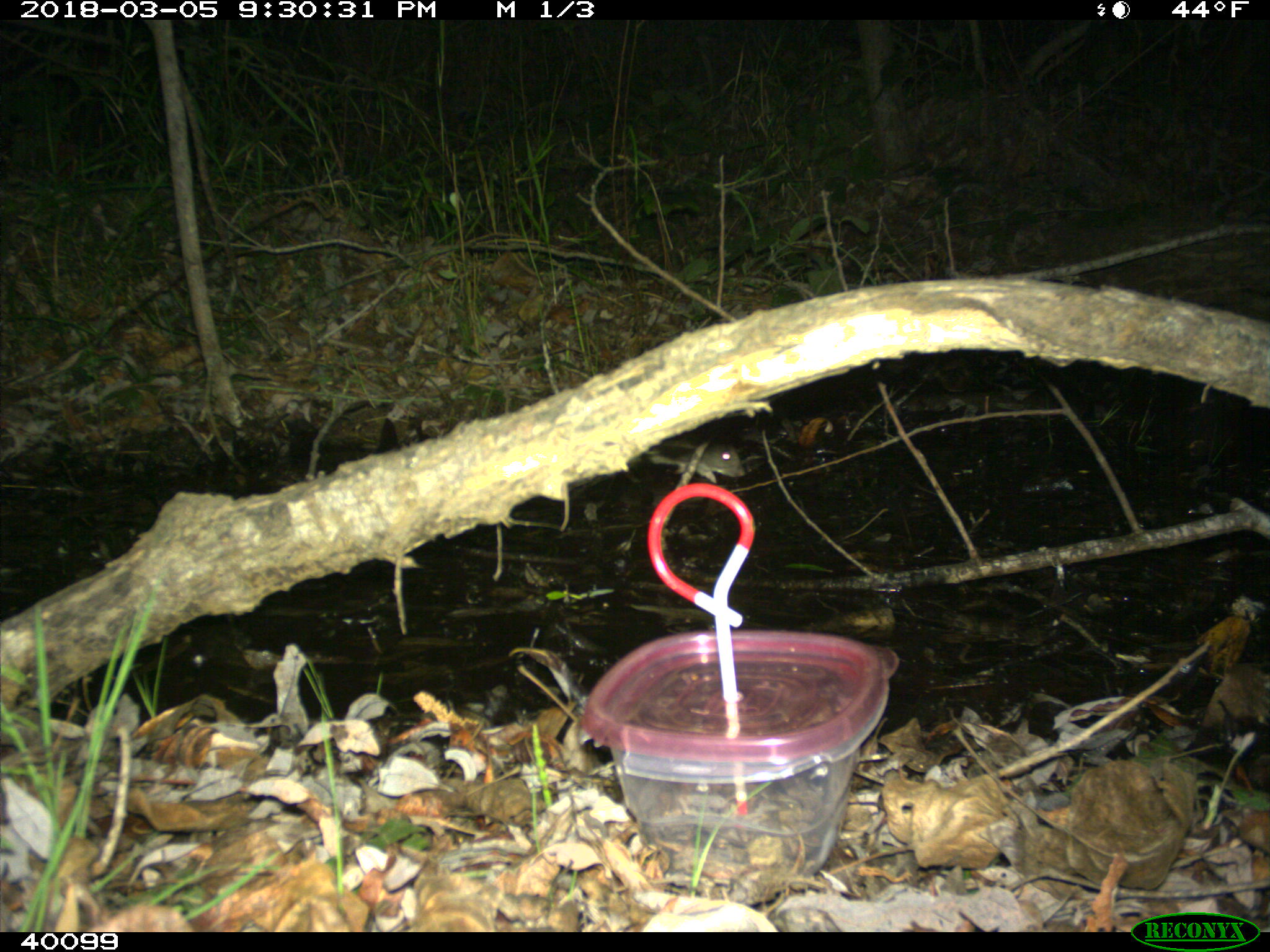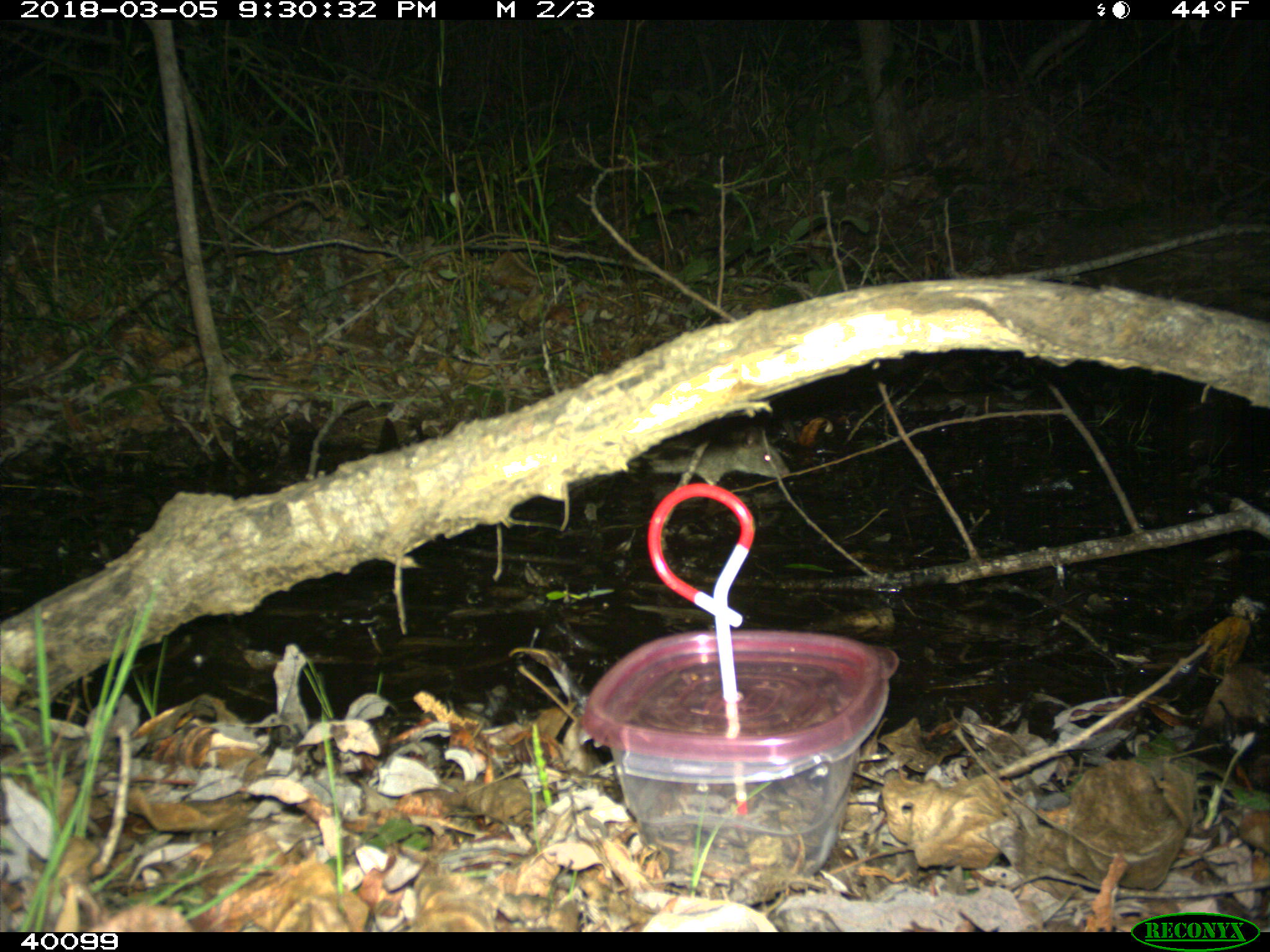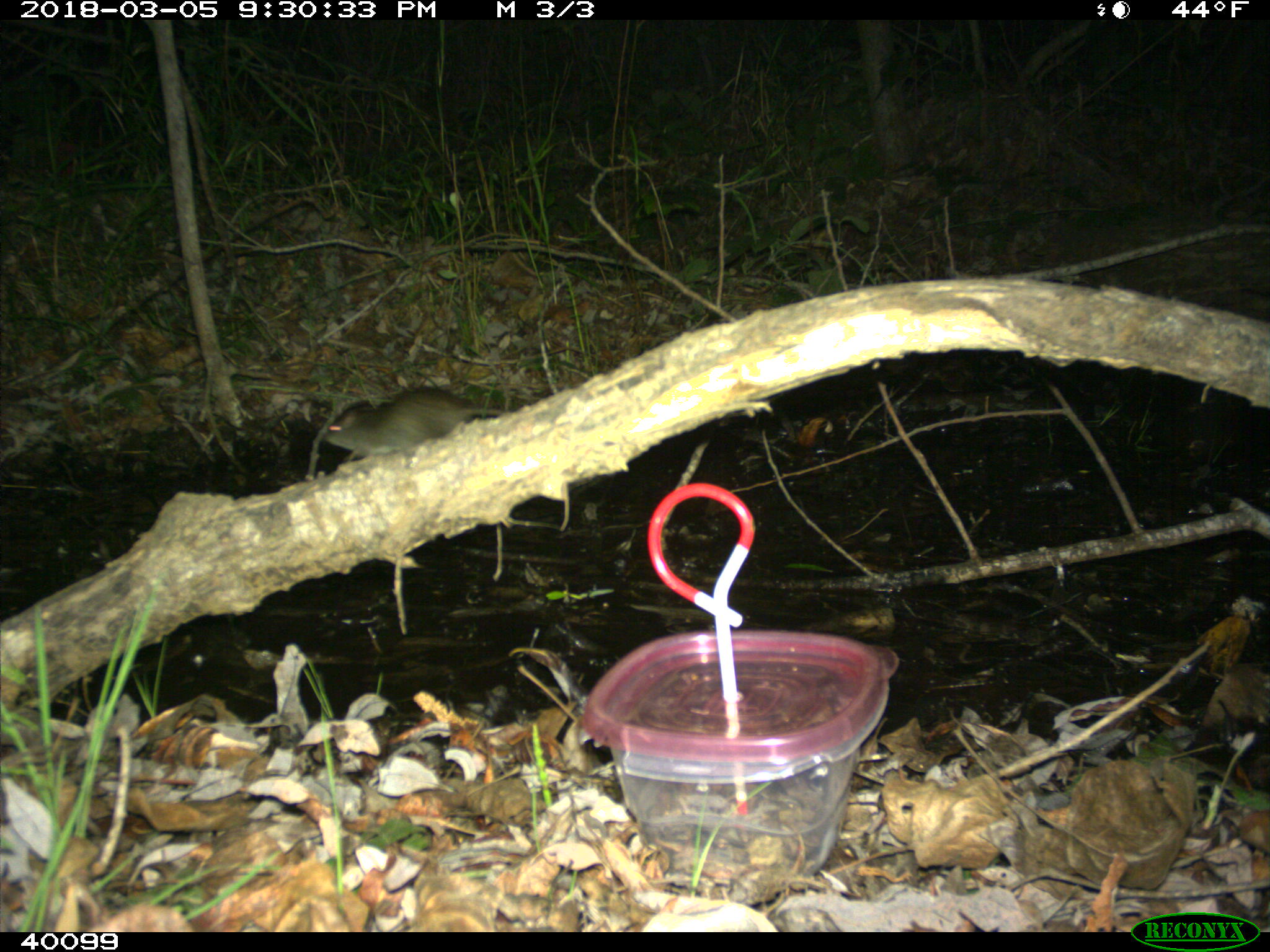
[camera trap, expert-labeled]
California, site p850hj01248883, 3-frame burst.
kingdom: Animalia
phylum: Chordata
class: Mammalia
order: Rodentia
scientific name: Rodentia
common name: rodent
Rodent (Rodentia).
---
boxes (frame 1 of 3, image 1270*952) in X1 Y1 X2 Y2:
rodent: 645 429 745 484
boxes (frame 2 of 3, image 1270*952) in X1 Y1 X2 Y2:
rodent: 644 426 789 487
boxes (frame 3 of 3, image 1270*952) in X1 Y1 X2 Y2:
rodent: 323 387 502 454